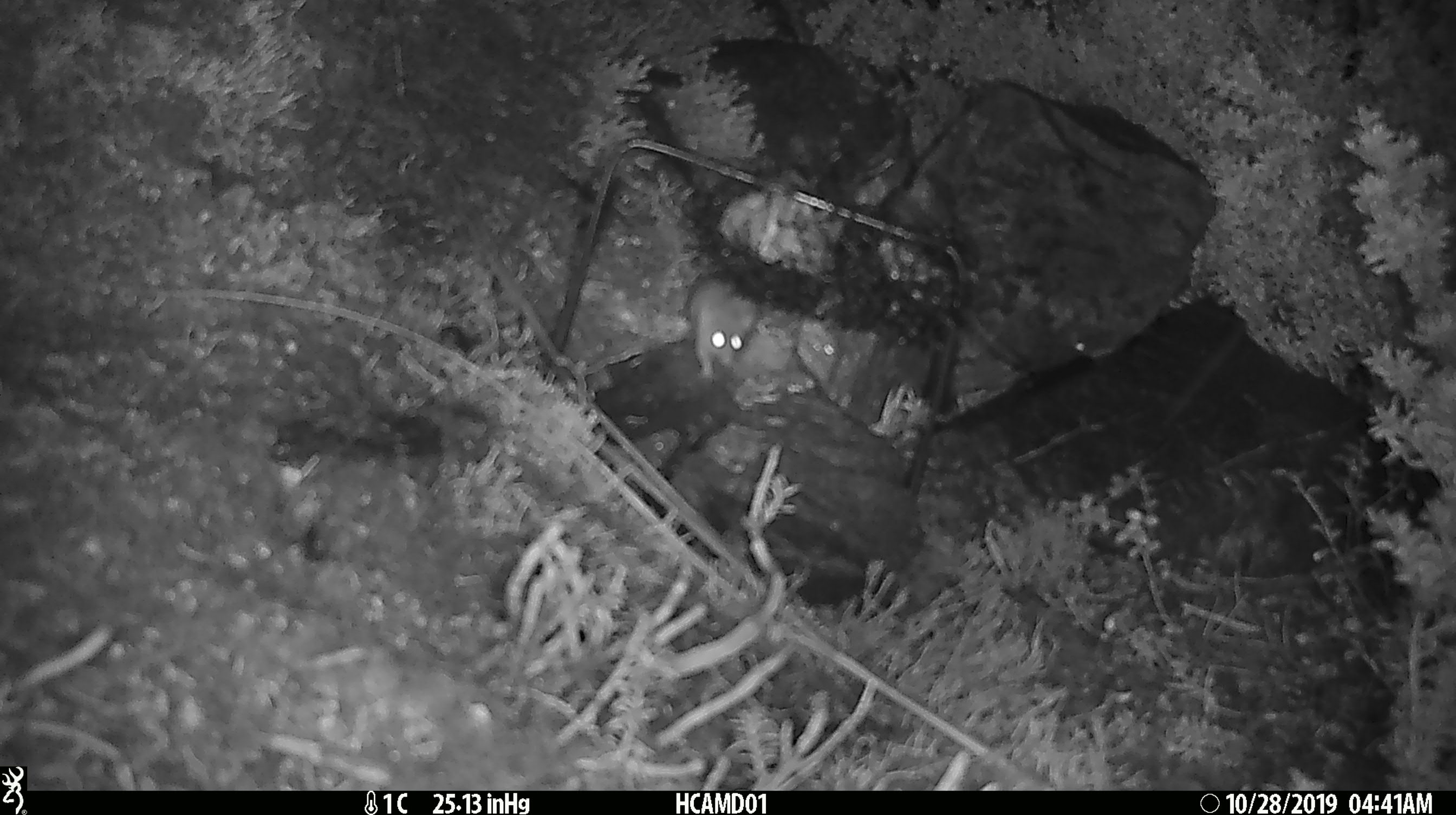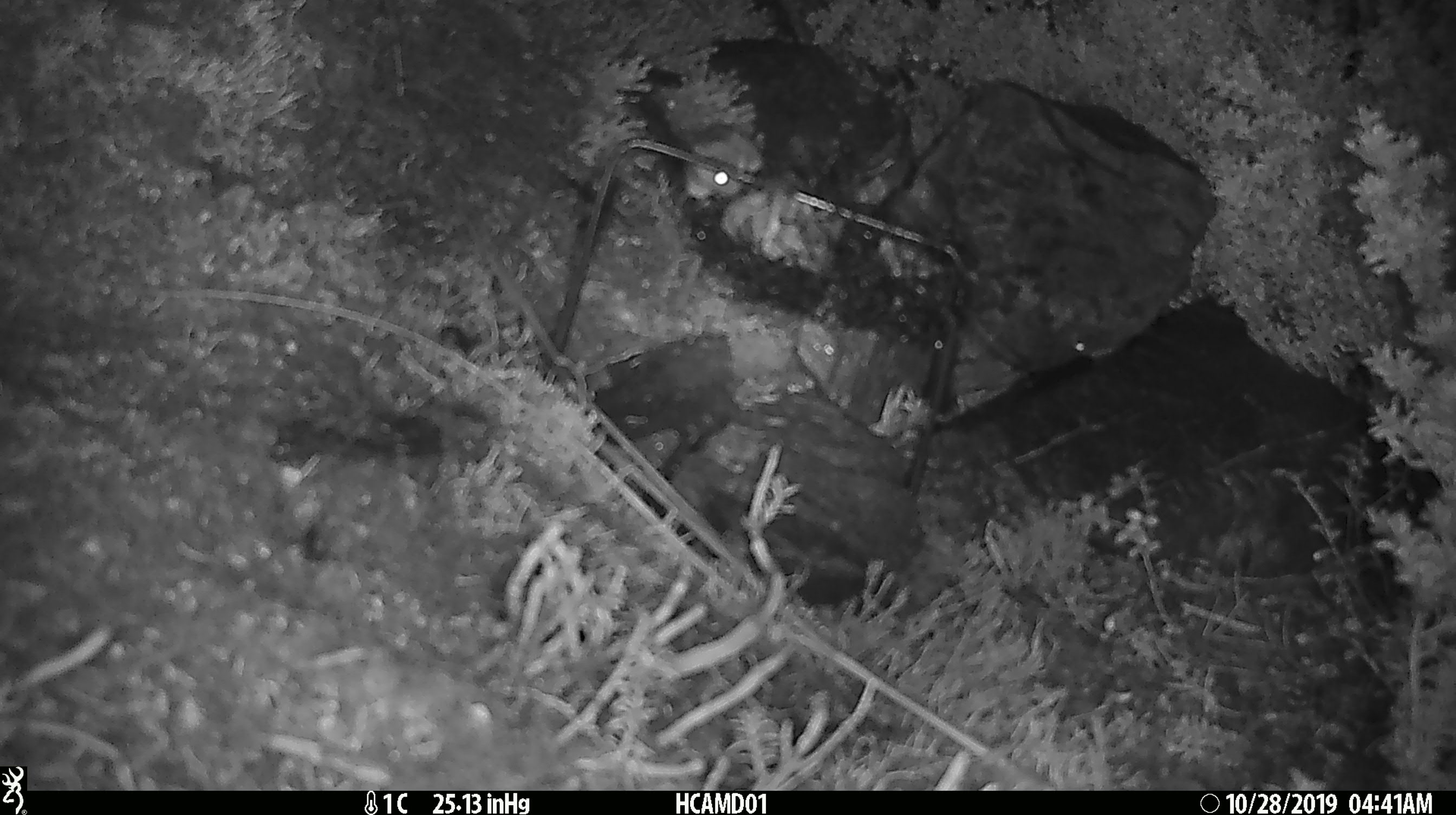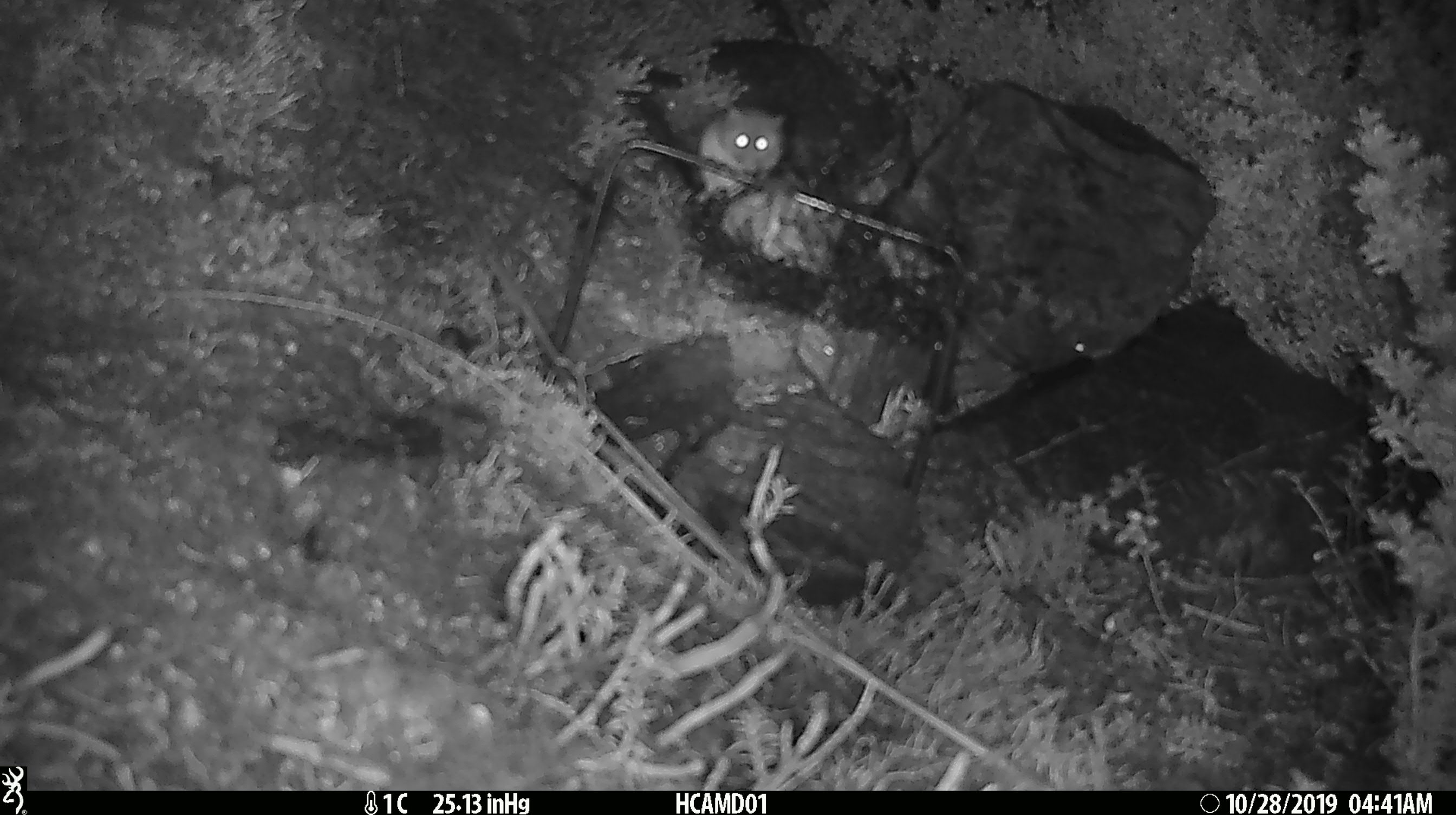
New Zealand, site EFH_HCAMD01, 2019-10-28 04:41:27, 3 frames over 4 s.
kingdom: Animalia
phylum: Chordata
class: Mammalia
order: Rodentia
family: Muridae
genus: Mus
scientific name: Mus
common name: mouse